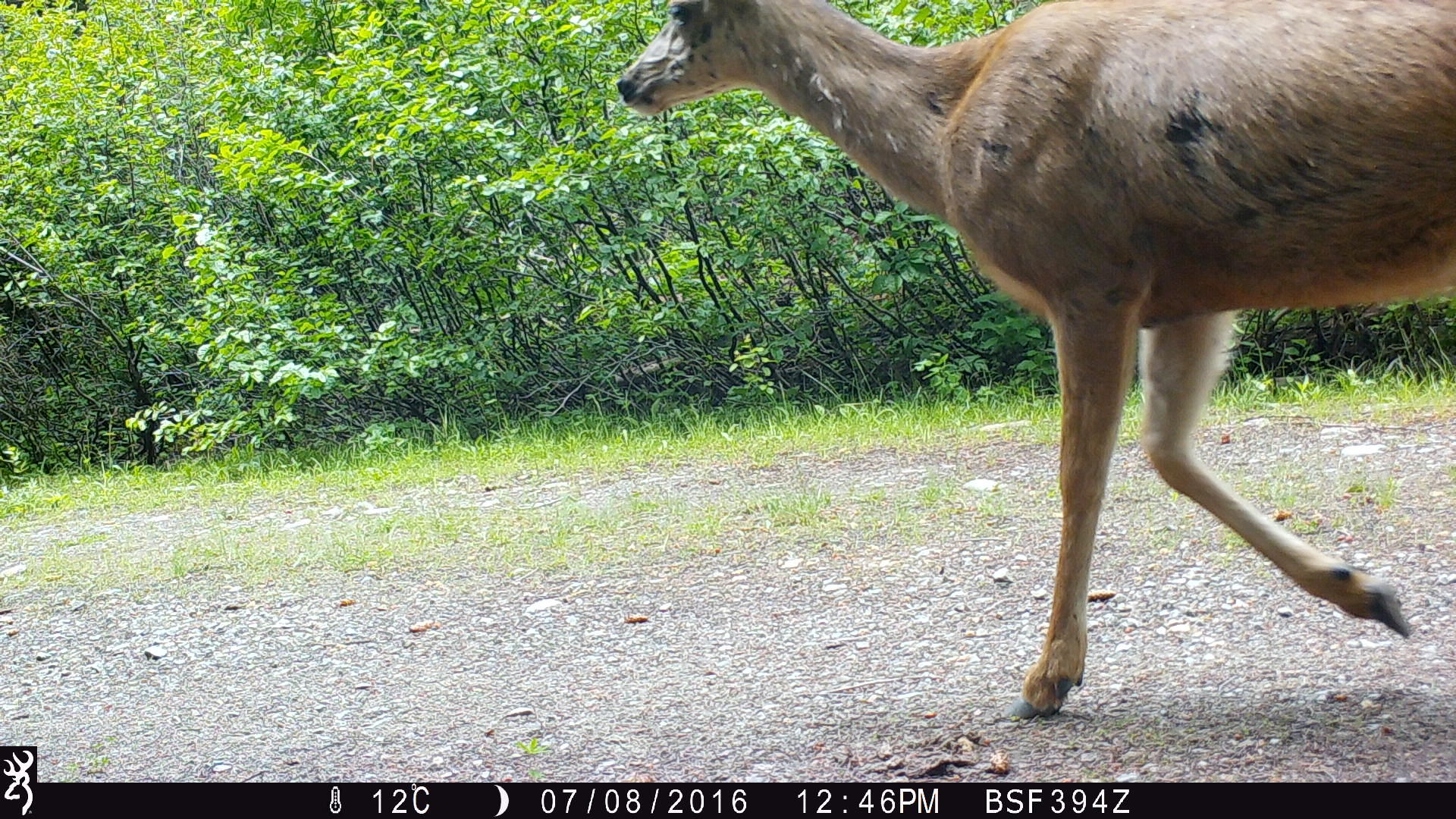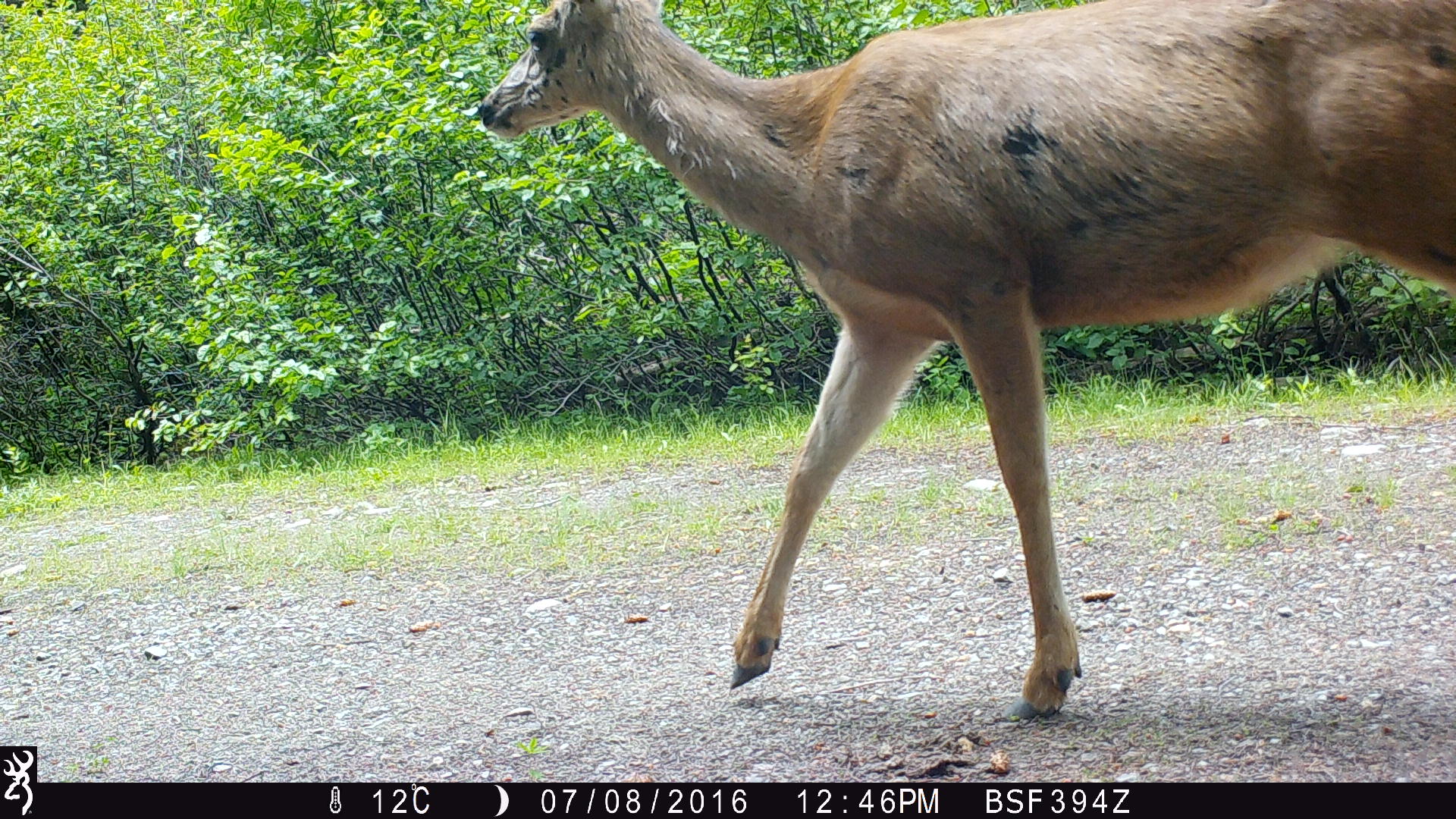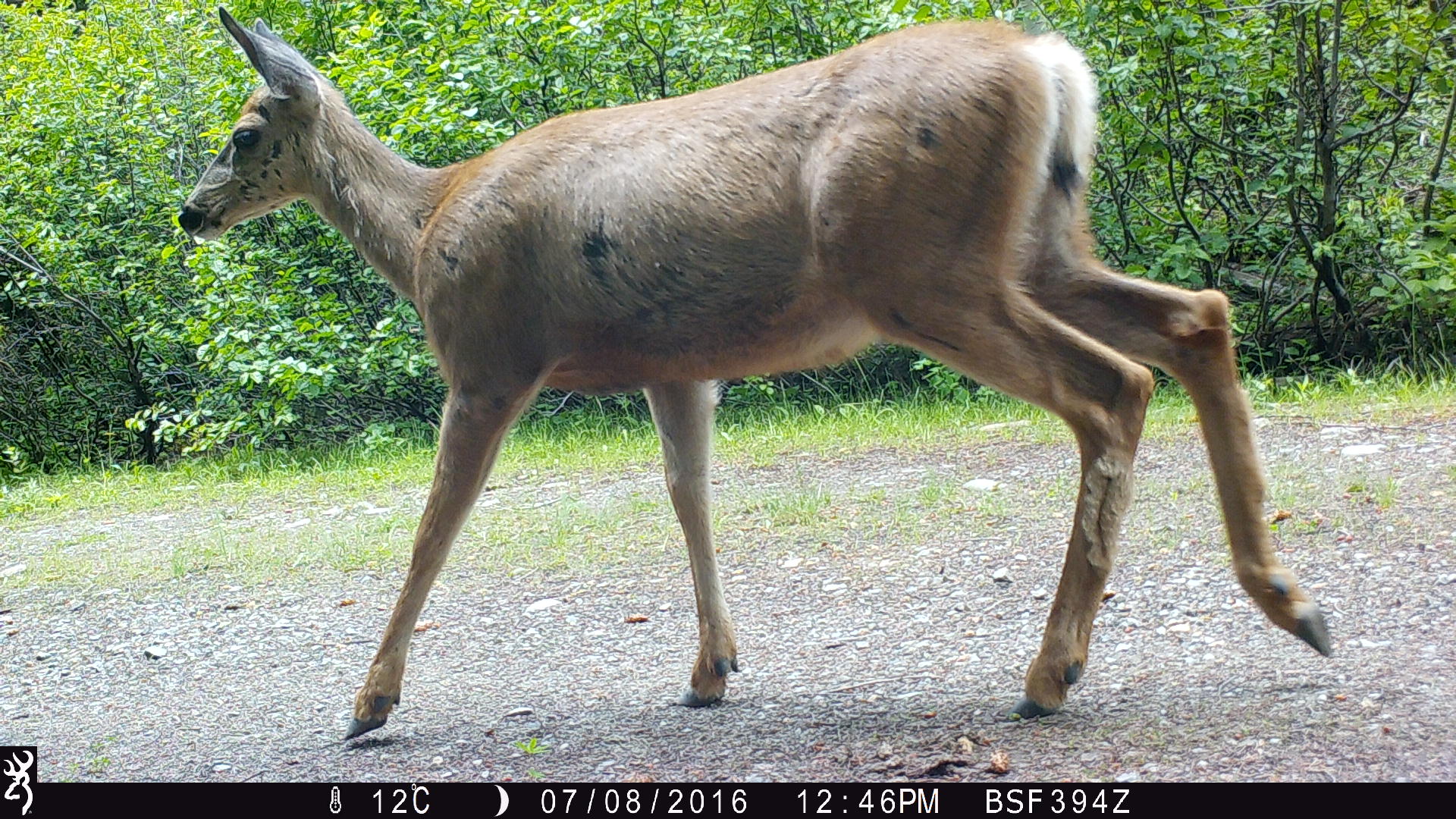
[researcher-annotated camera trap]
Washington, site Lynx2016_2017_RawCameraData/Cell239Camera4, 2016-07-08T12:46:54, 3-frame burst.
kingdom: Animalia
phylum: Chordata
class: Mammalia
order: Artiodactyla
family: Cervidae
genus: Odocoileus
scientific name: Odocoileus hemionus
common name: mule deer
Odocoileus hemionus (mule deer). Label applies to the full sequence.